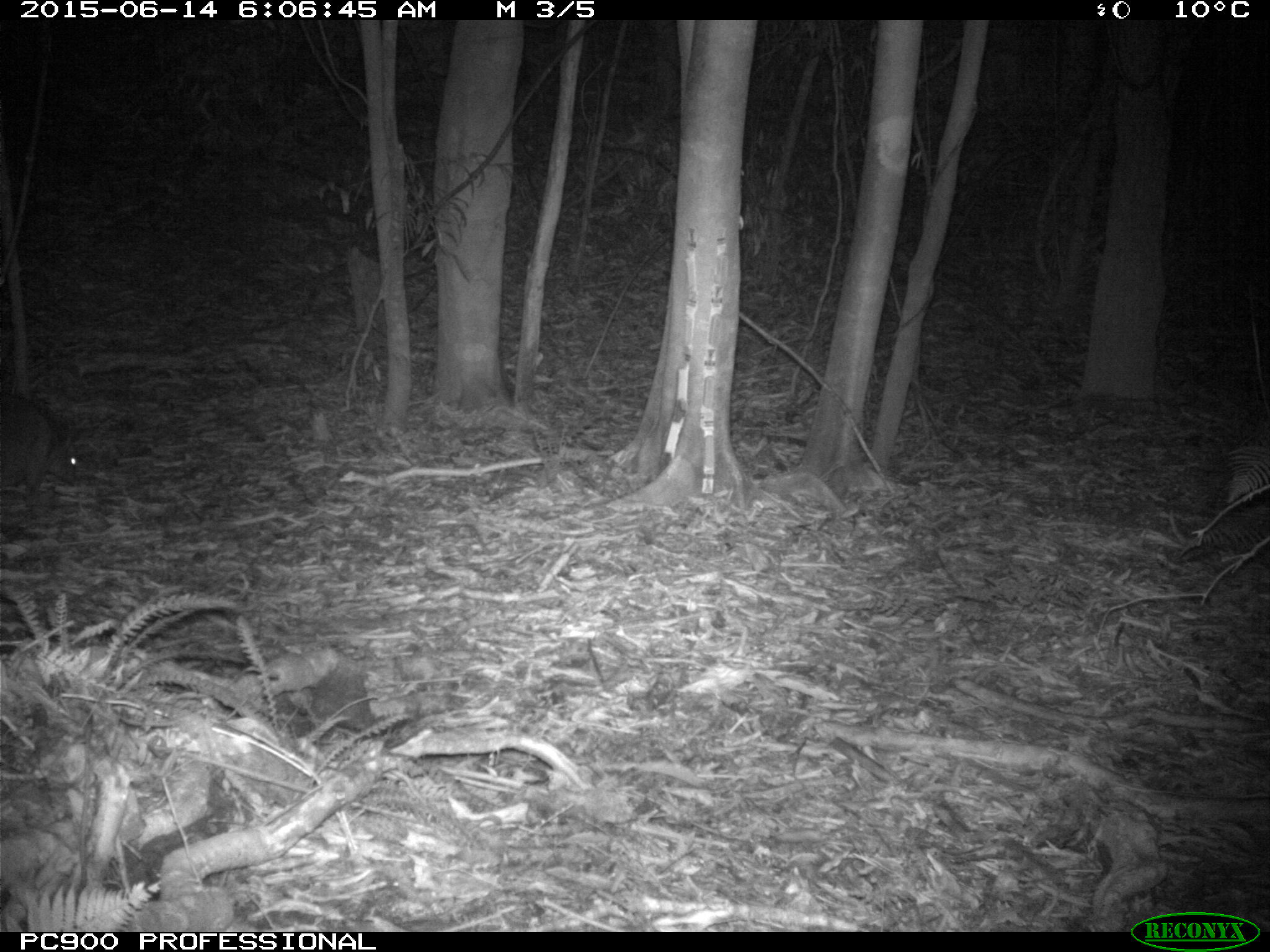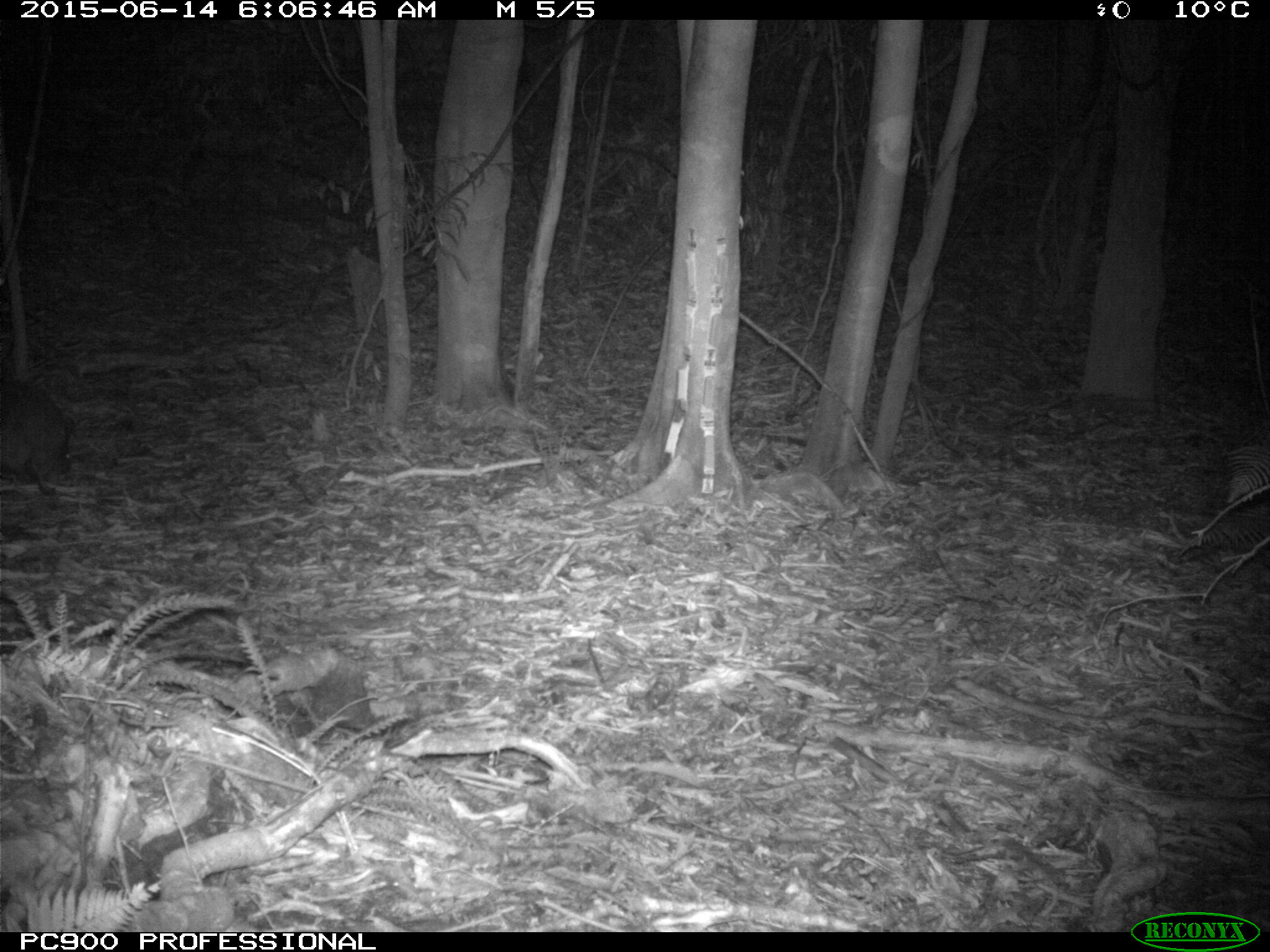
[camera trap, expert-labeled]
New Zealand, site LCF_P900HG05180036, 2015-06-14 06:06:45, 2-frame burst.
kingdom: Animalia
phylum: Chordata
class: Mammalia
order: Diprotodontia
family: Macropodidae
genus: Notamacropus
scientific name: Notamacropus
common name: wallaby